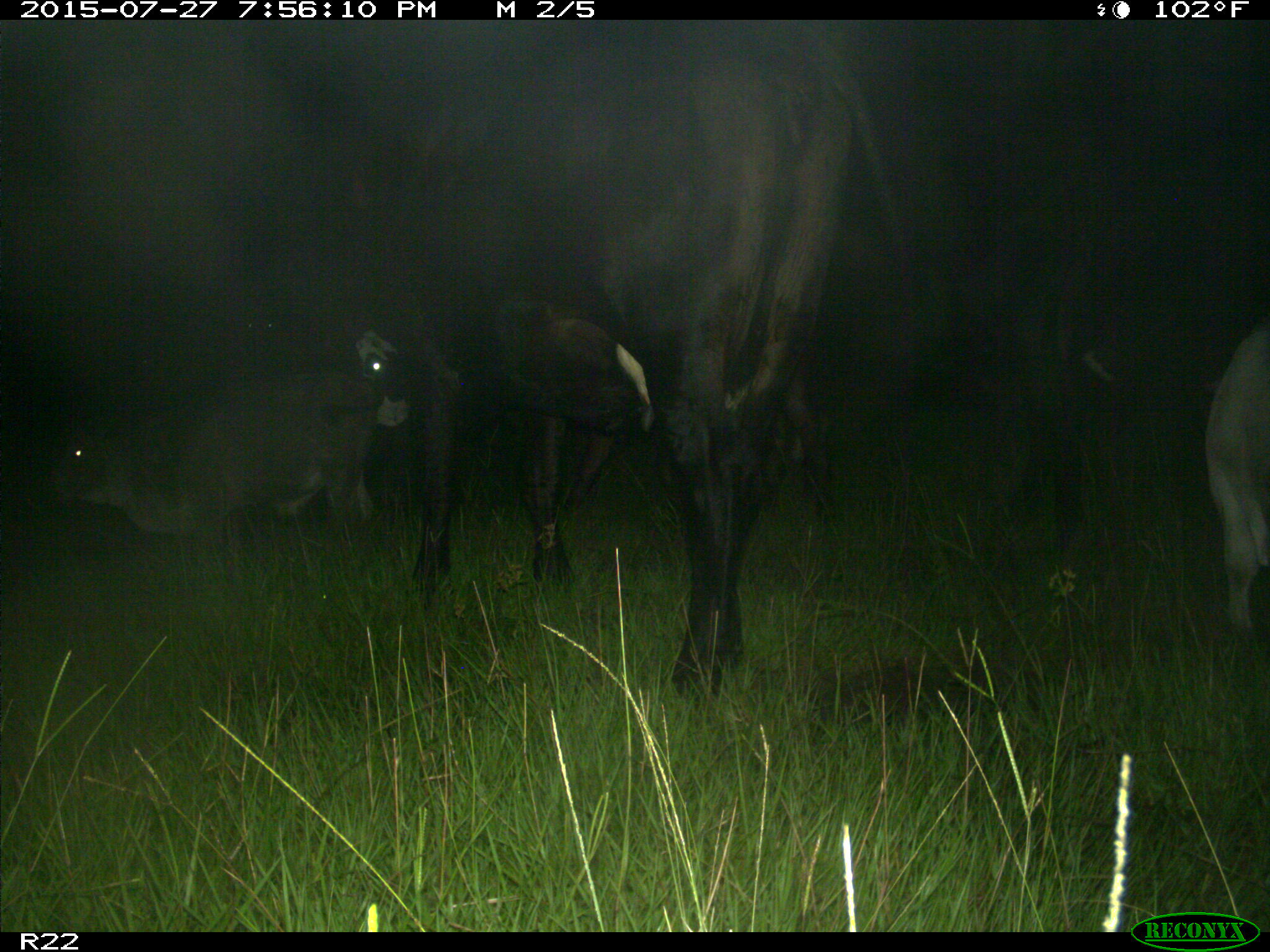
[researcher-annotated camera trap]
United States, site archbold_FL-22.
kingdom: Animalia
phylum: Chordata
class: Mammalia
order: Artiodactyla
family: Bovidae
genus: Bos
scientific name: Bos taurus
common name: domestic cow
Bos taurus (domestic cow).